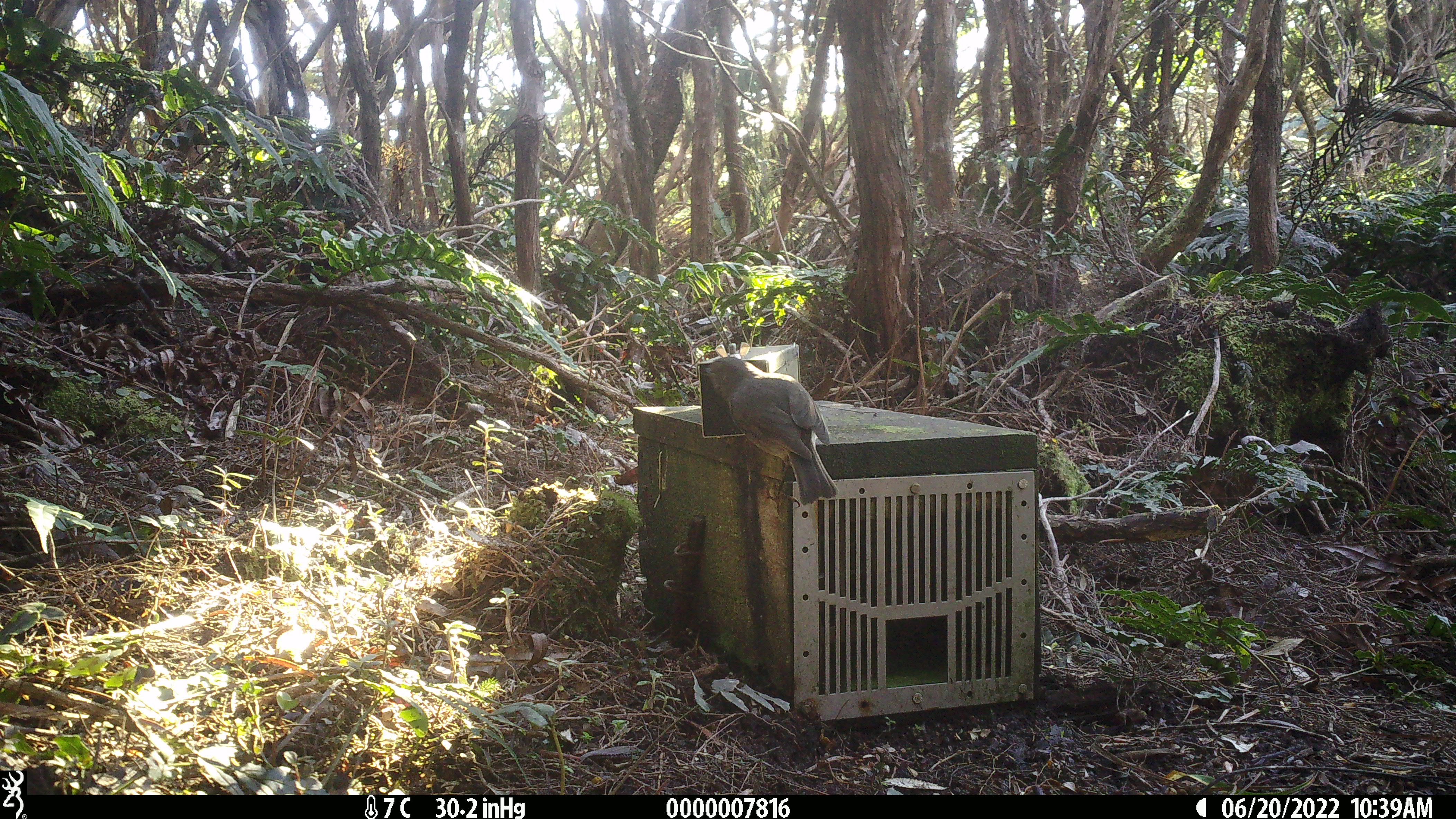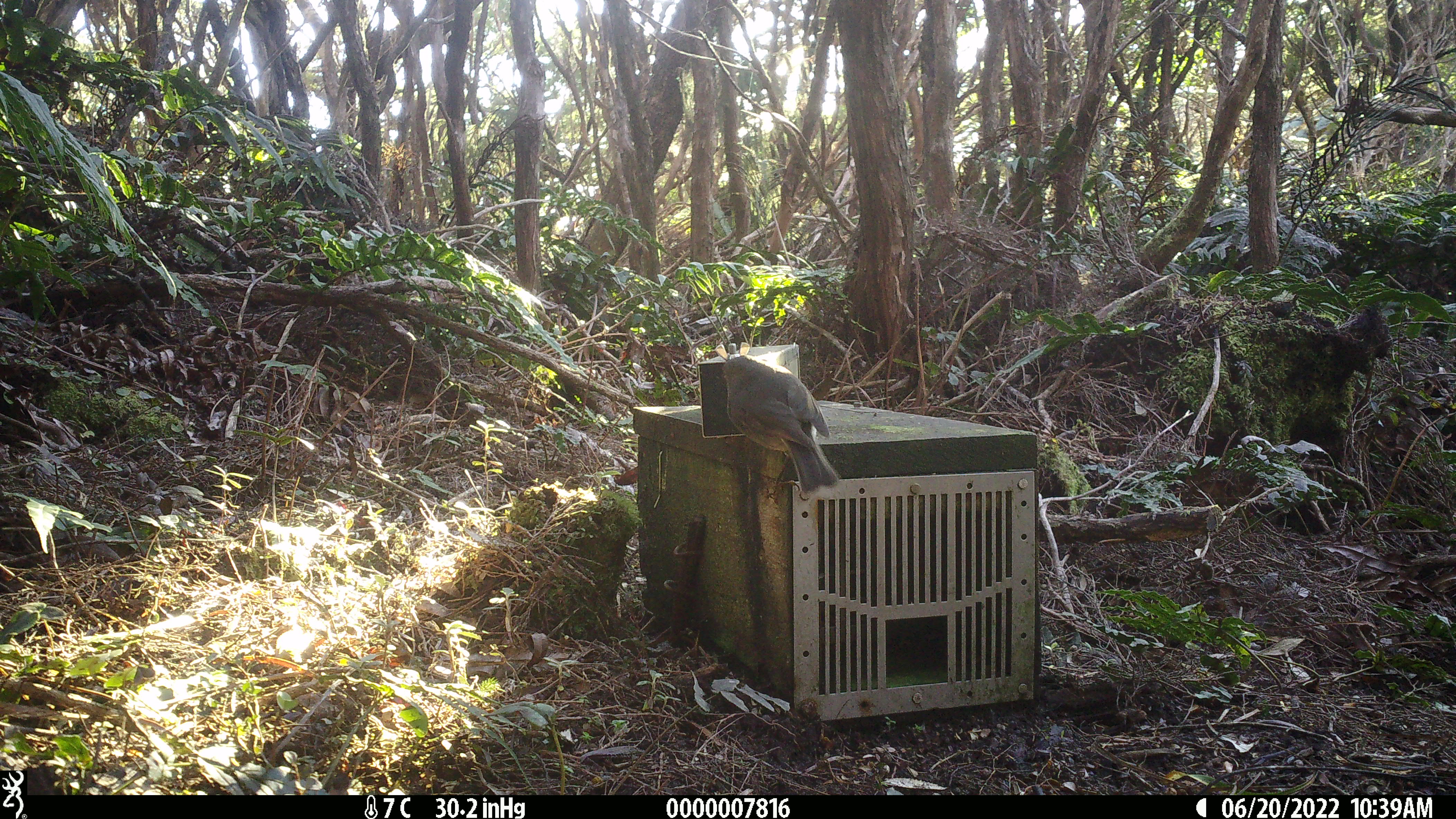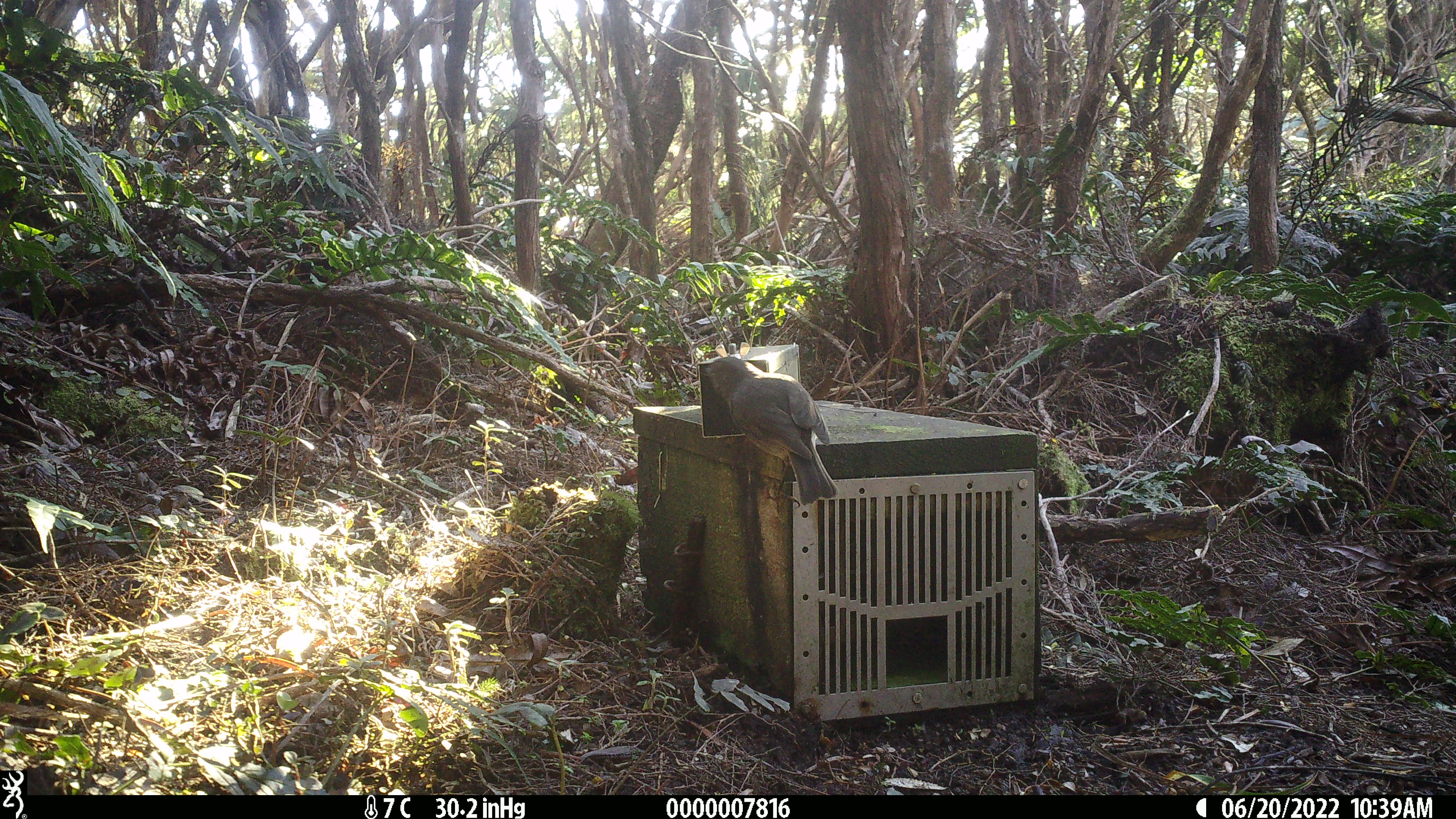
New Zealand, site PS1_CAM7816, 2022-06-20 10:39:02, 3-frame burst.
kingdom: Animalia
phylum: Chordata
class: Aves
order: Passeriformes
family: Petroicidae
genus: Petroica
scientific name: Petroica australis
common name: new zealand robin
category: robin